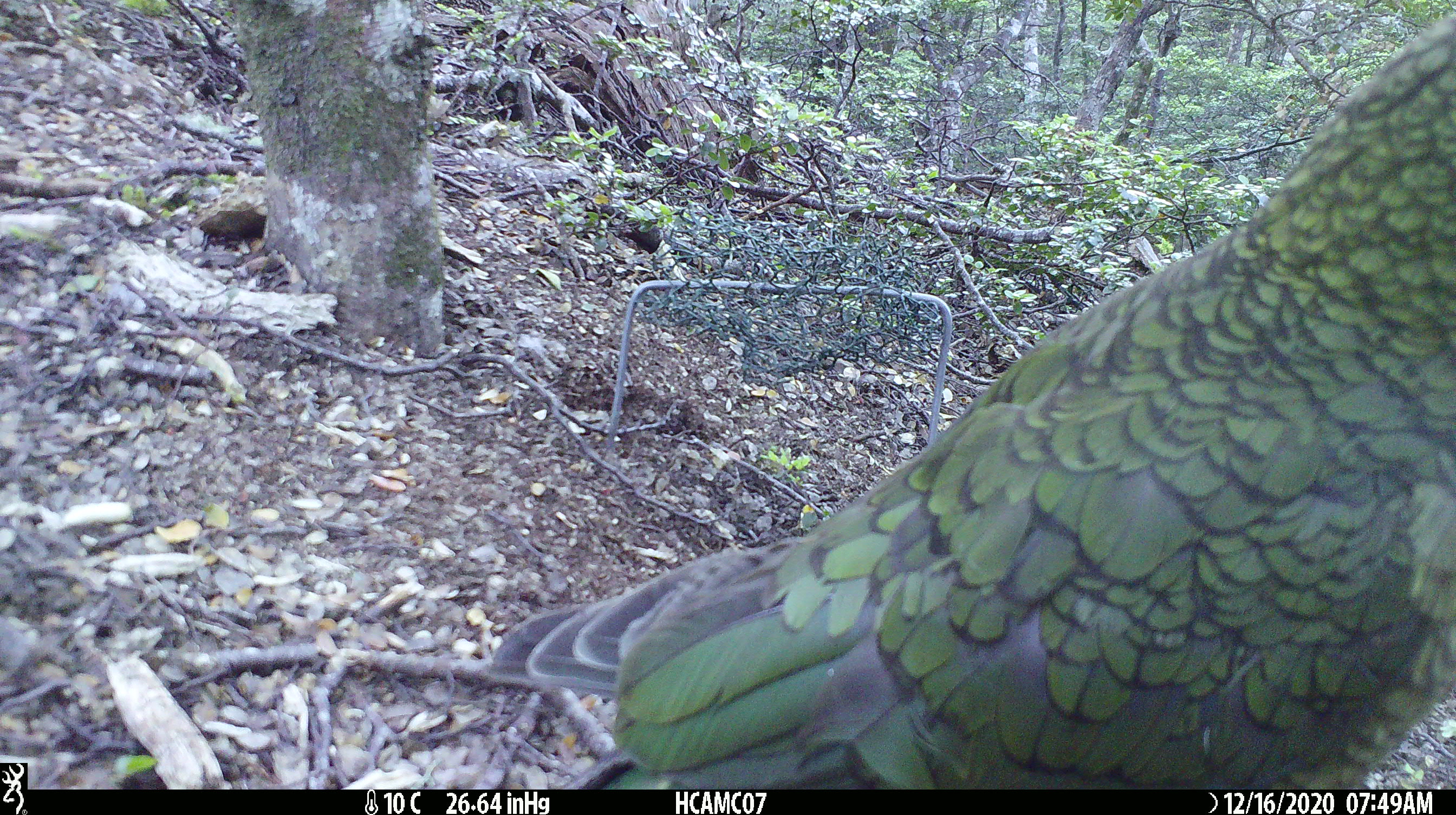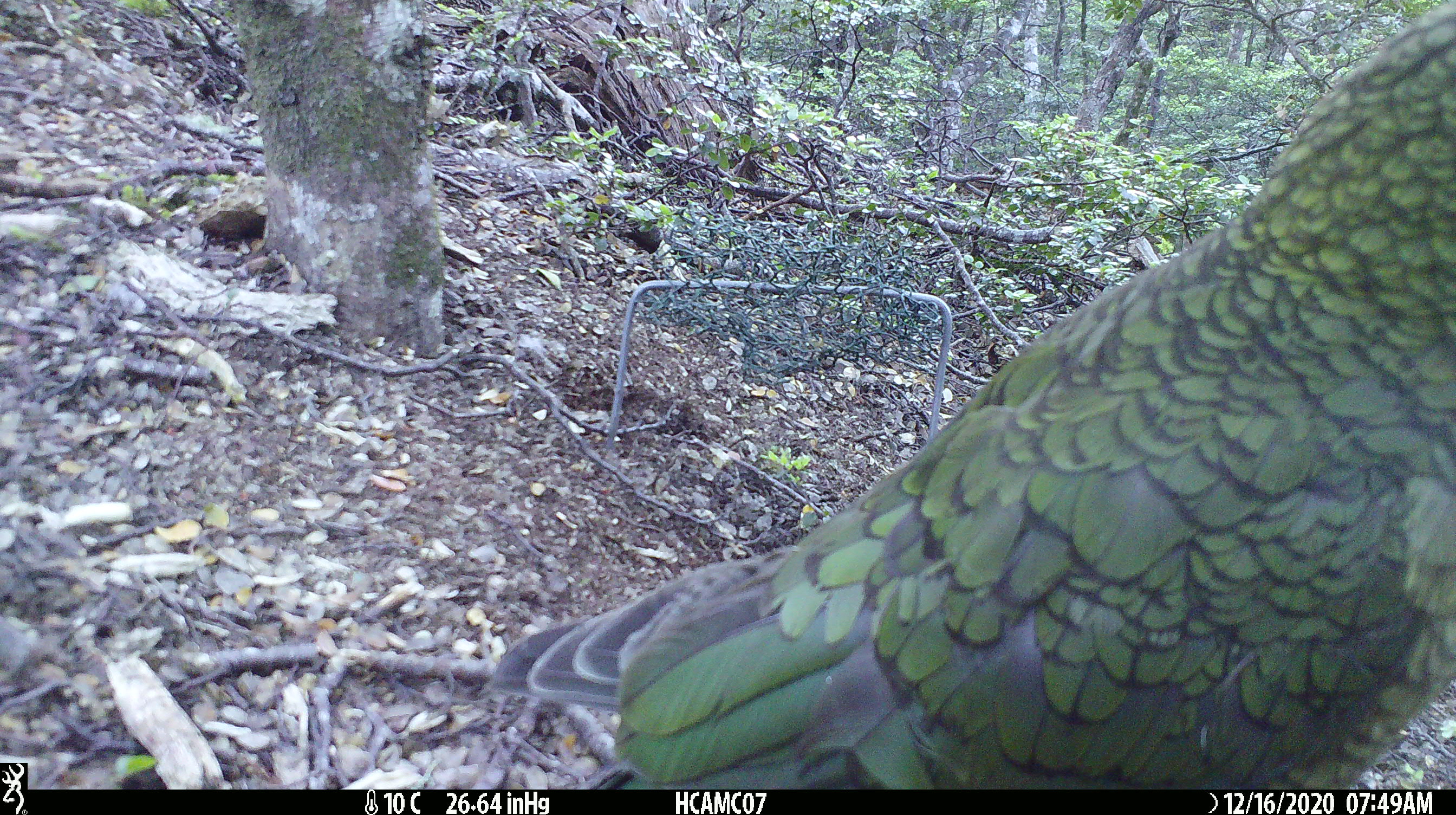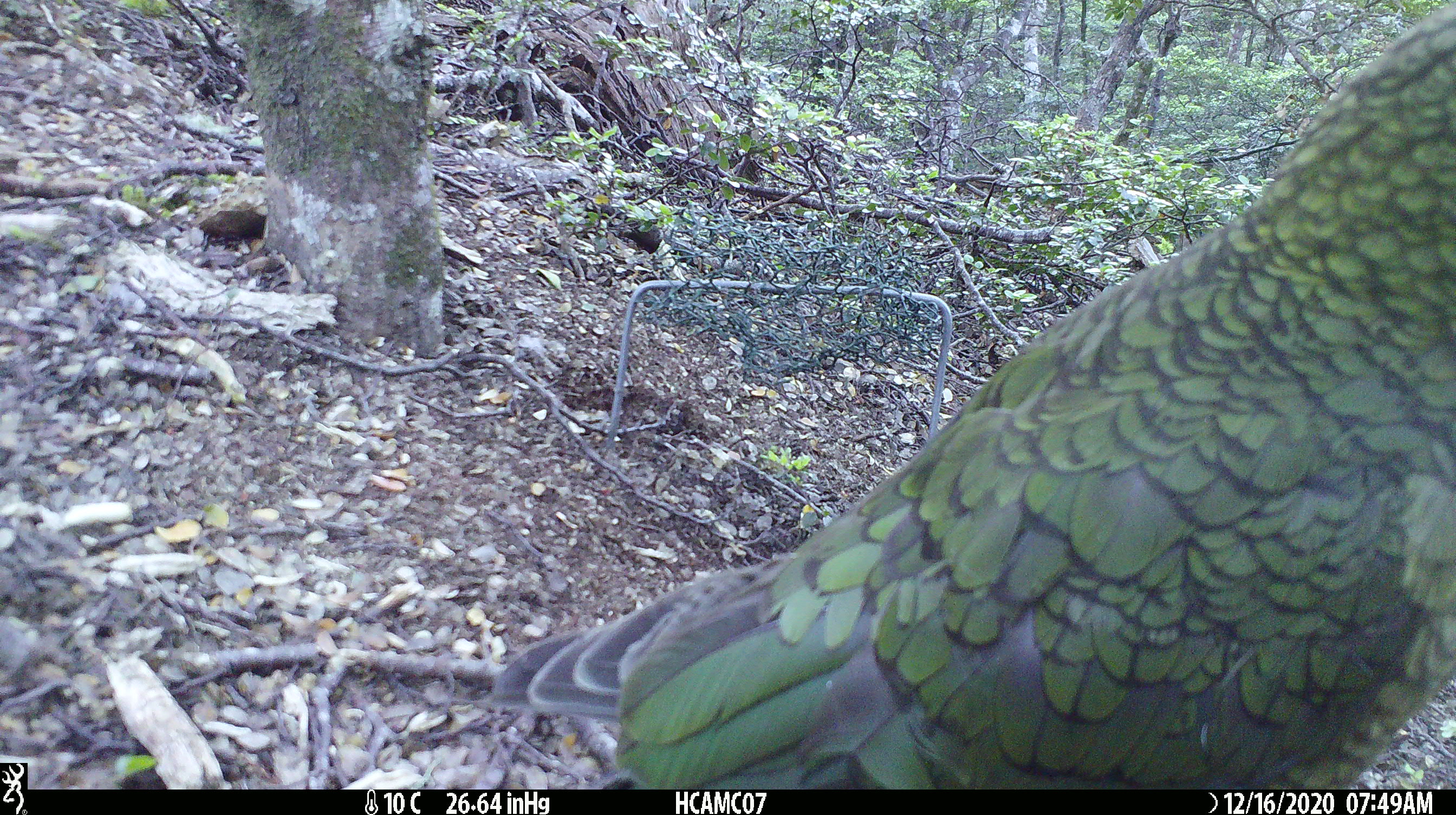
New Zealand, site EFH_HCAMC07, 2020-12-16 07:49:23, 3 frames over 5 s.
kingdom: Animalia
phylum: Chordata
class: Aves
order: Psittaciformes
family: Strigopidae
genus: Nestor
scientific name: Nestor notabilis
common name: kea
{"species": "kea (Nestor notabilis)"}